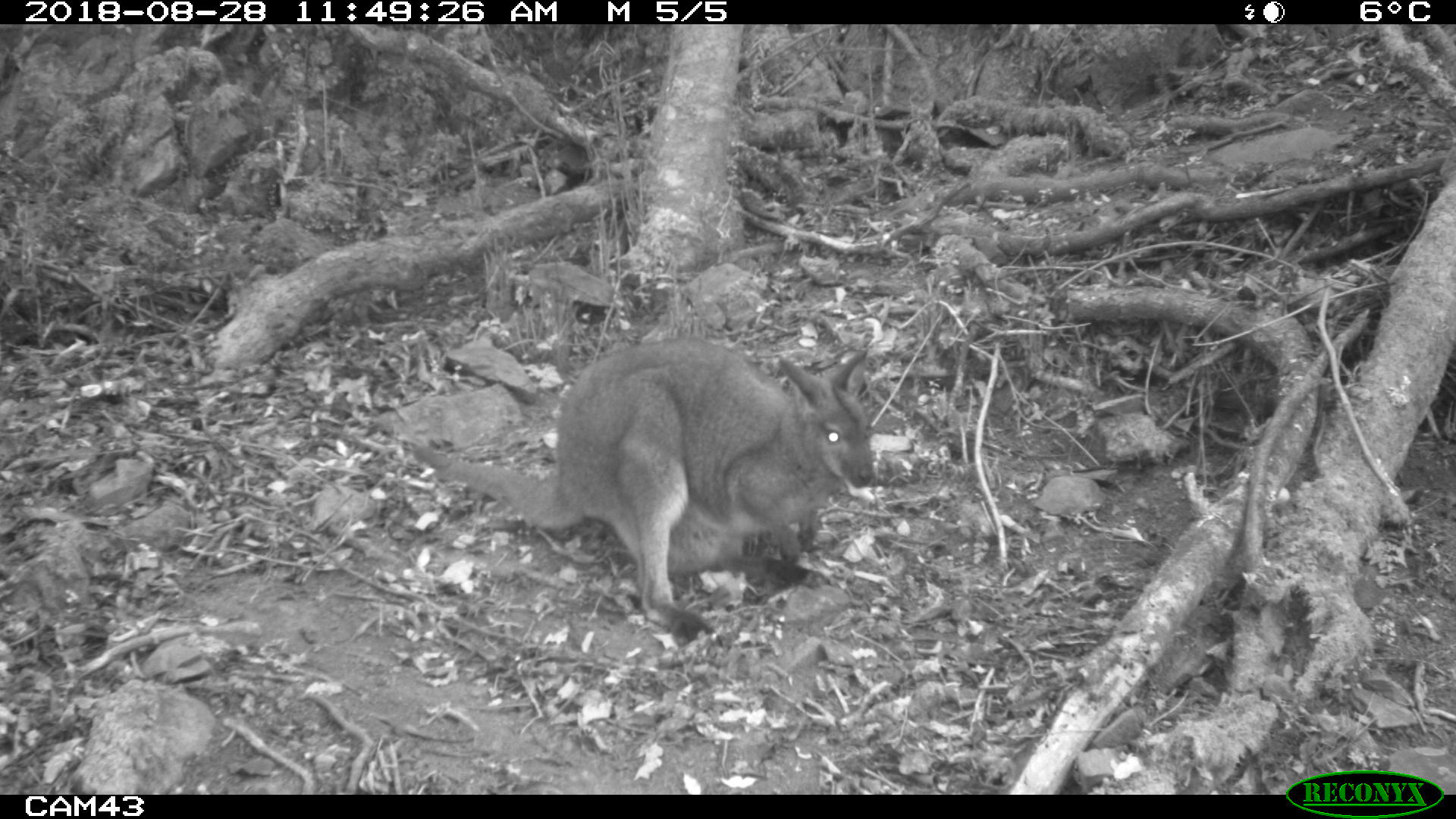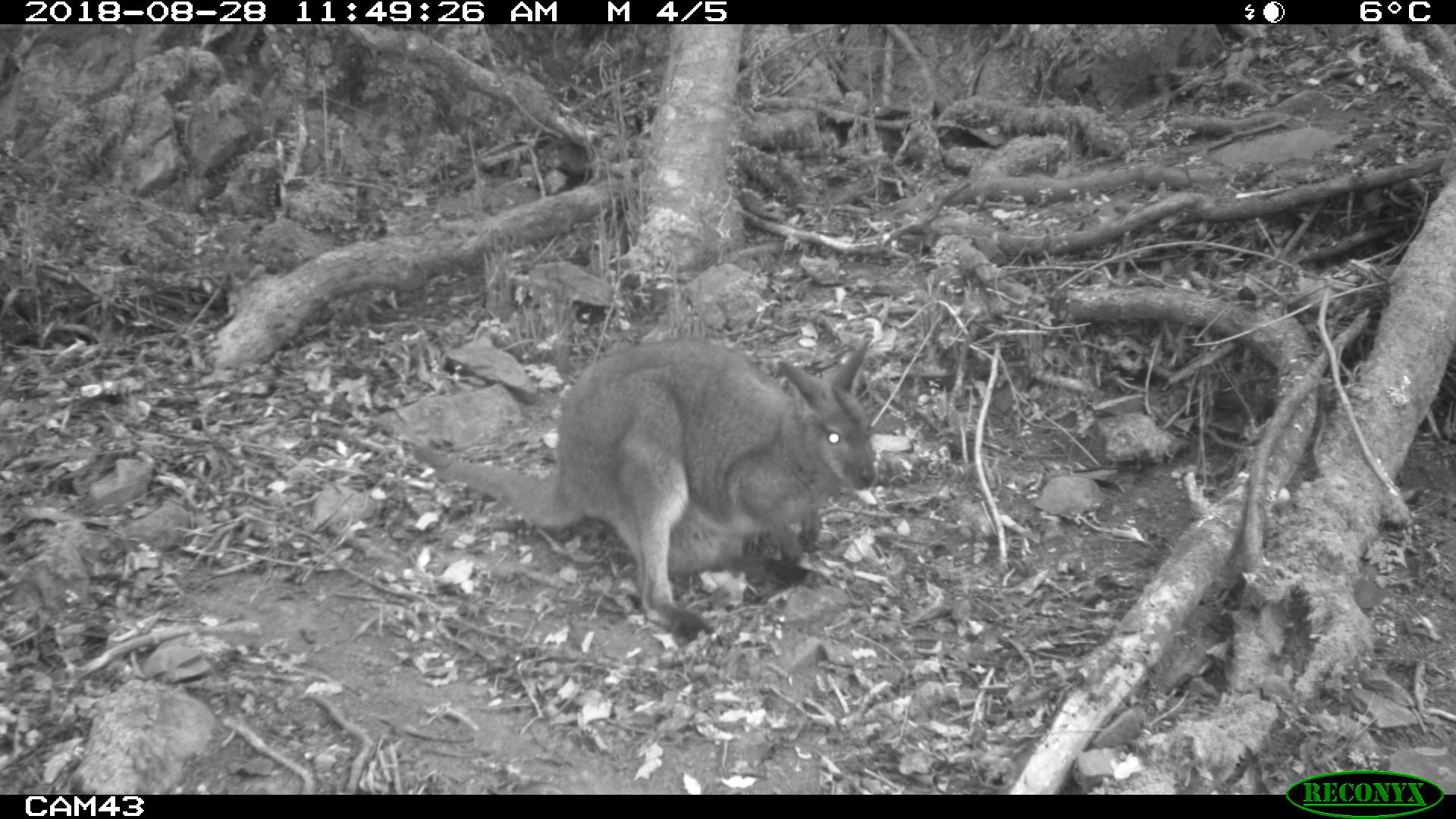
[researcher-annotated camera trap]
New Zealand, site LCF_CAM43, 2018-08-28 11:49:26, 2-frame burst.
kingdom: Animalia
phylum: Chordata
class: Mammalia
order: Diprotodontia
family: Macropodidae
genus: Notamacropus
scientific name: Notamacropus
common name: wallaby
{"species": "wallaby (Notamacropus)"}